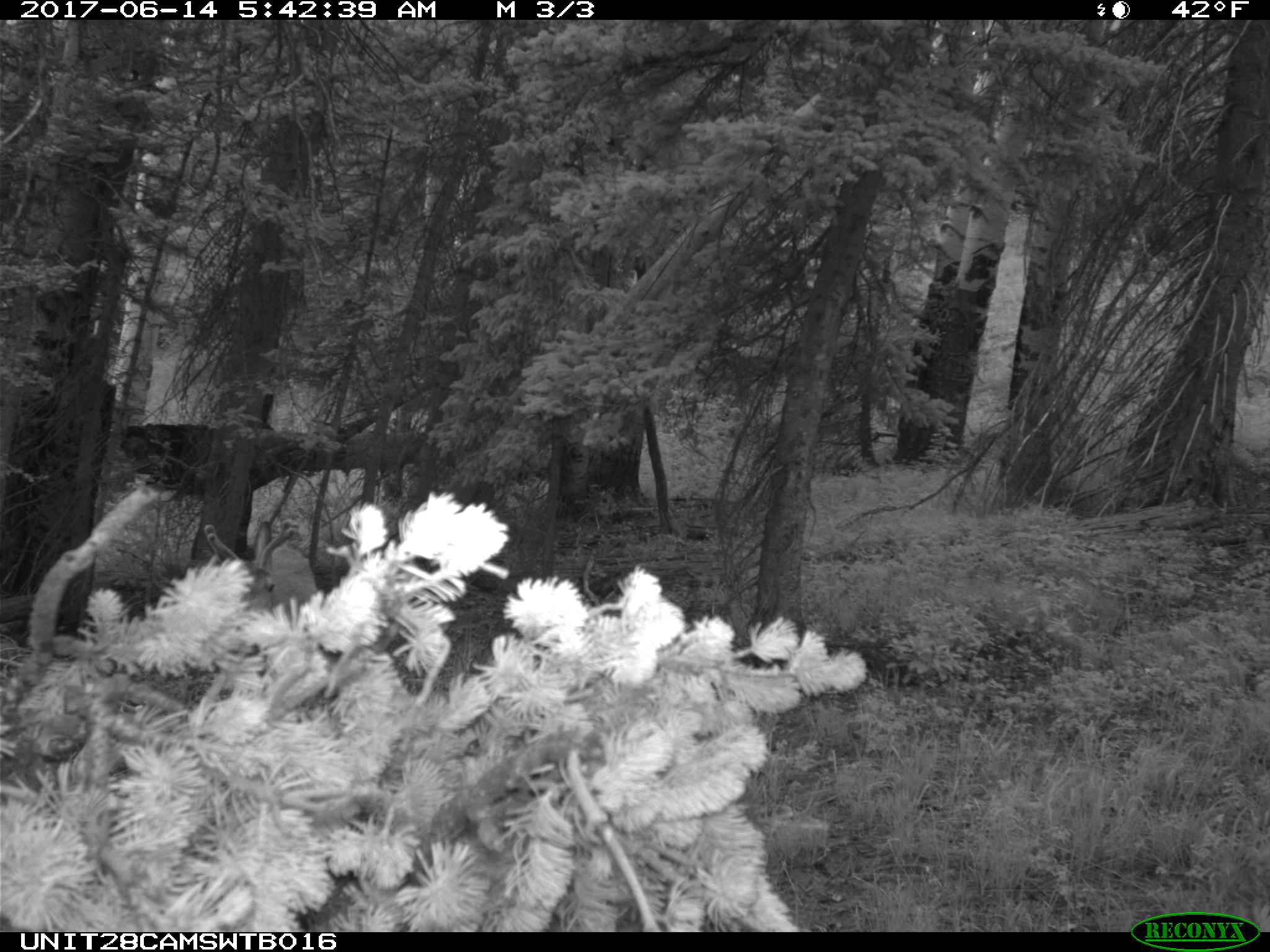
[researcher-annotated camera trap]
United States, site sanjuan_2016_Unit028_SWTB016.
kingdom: Animalia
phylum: Chordata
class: Mammalia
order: Artiodactyla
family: Cervidae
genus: Odocoileus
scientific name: Odocoileus hemionus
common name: mule deer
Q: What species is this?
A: Odocoileus hemionus (mule deer).